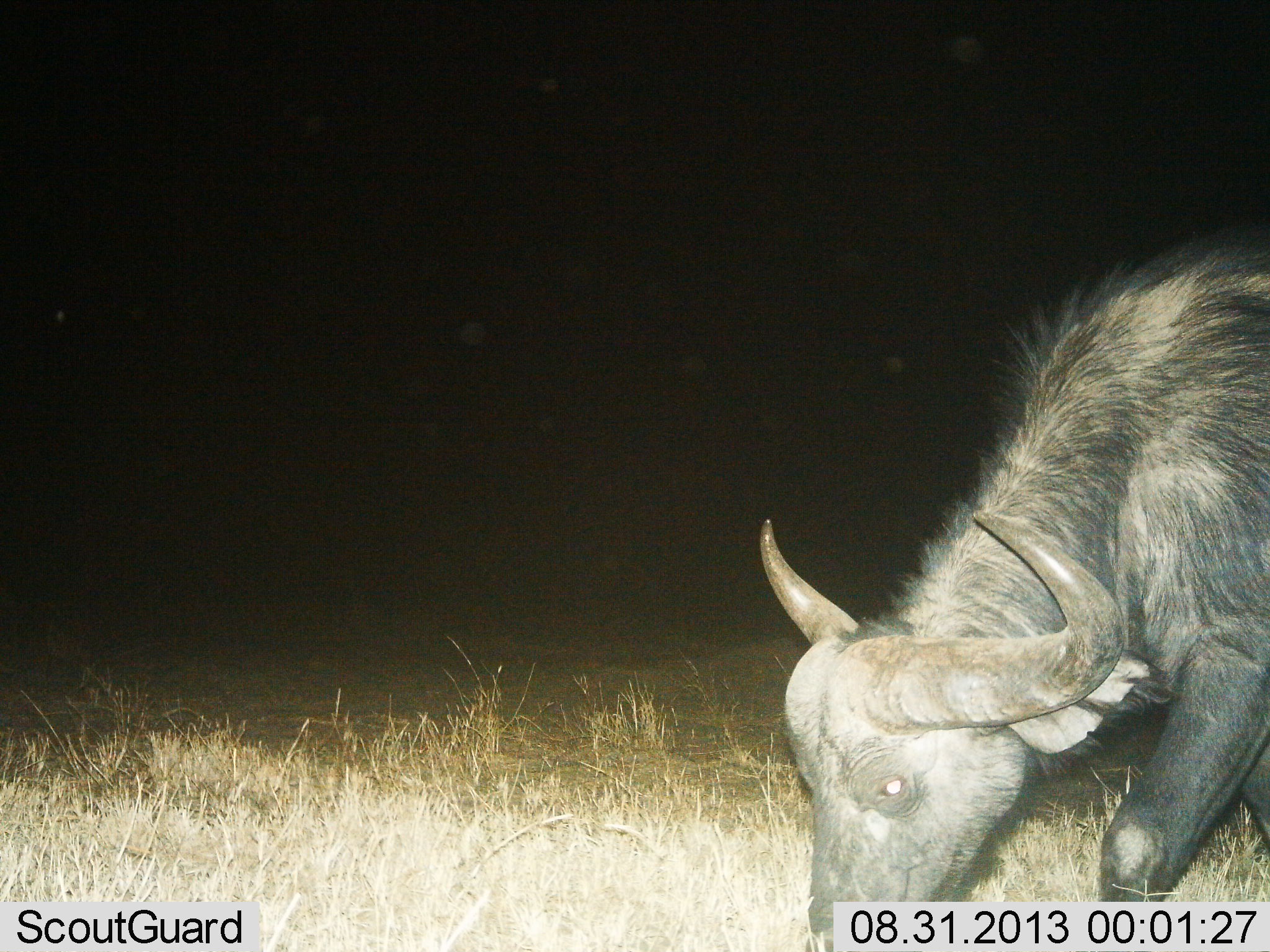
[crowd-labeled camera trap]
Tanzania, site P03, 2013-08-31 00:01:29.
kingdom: Animalia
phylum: Chordata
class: Mammalia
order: Artiodactyla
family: Bovidae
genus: Syncerus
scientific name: Syncerus caffer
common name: cape buffalo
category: buffalo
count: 1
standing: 14%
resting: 0%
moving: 0%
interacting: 0%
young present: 0%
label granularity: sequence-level